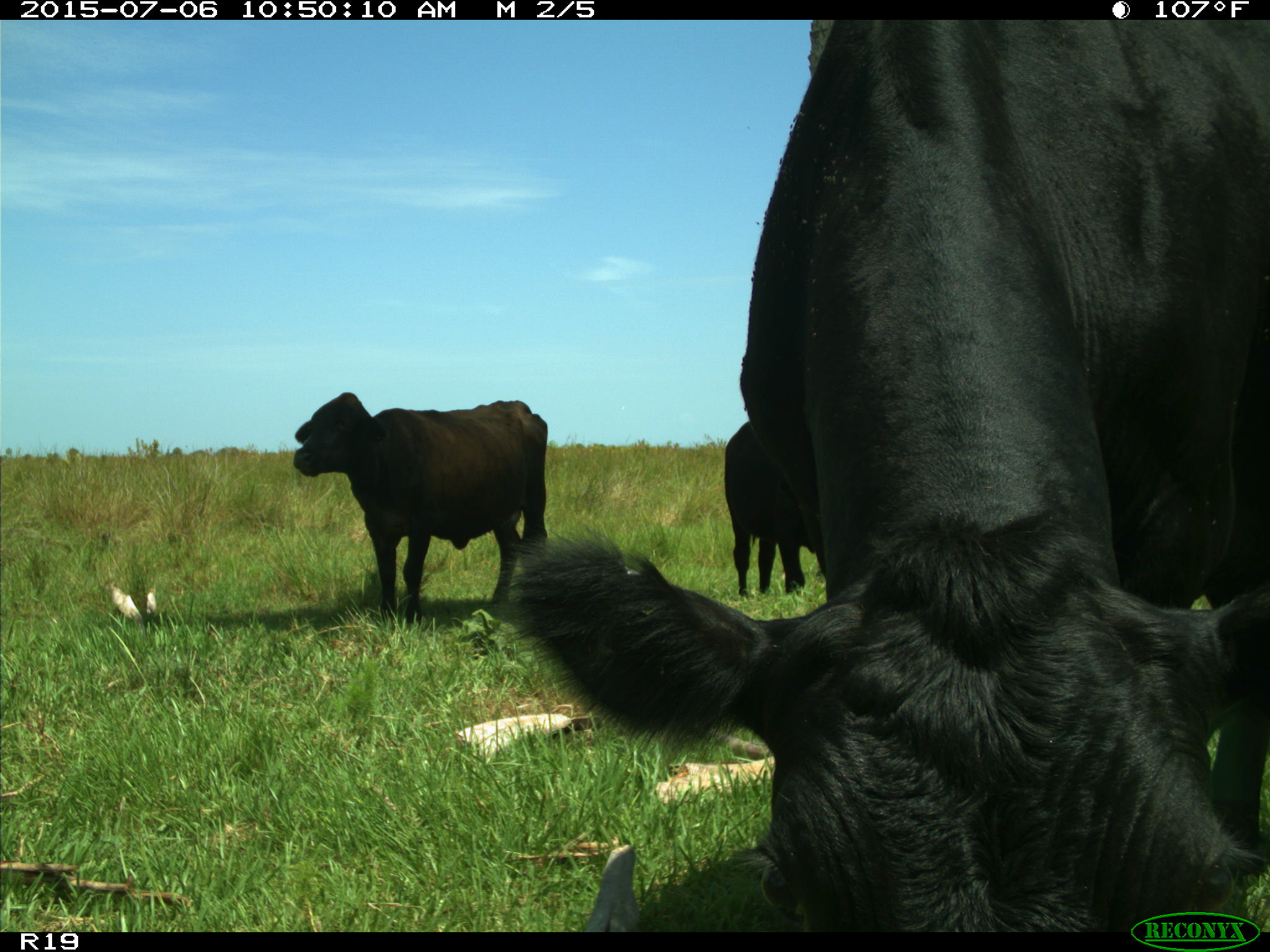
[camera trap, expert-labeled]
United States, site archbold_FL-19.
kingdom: Animalia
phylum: Chordata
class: Mammalia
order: Artiodactyla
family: Bovidae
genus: Bos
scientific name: Bos taurus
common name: domestic cow